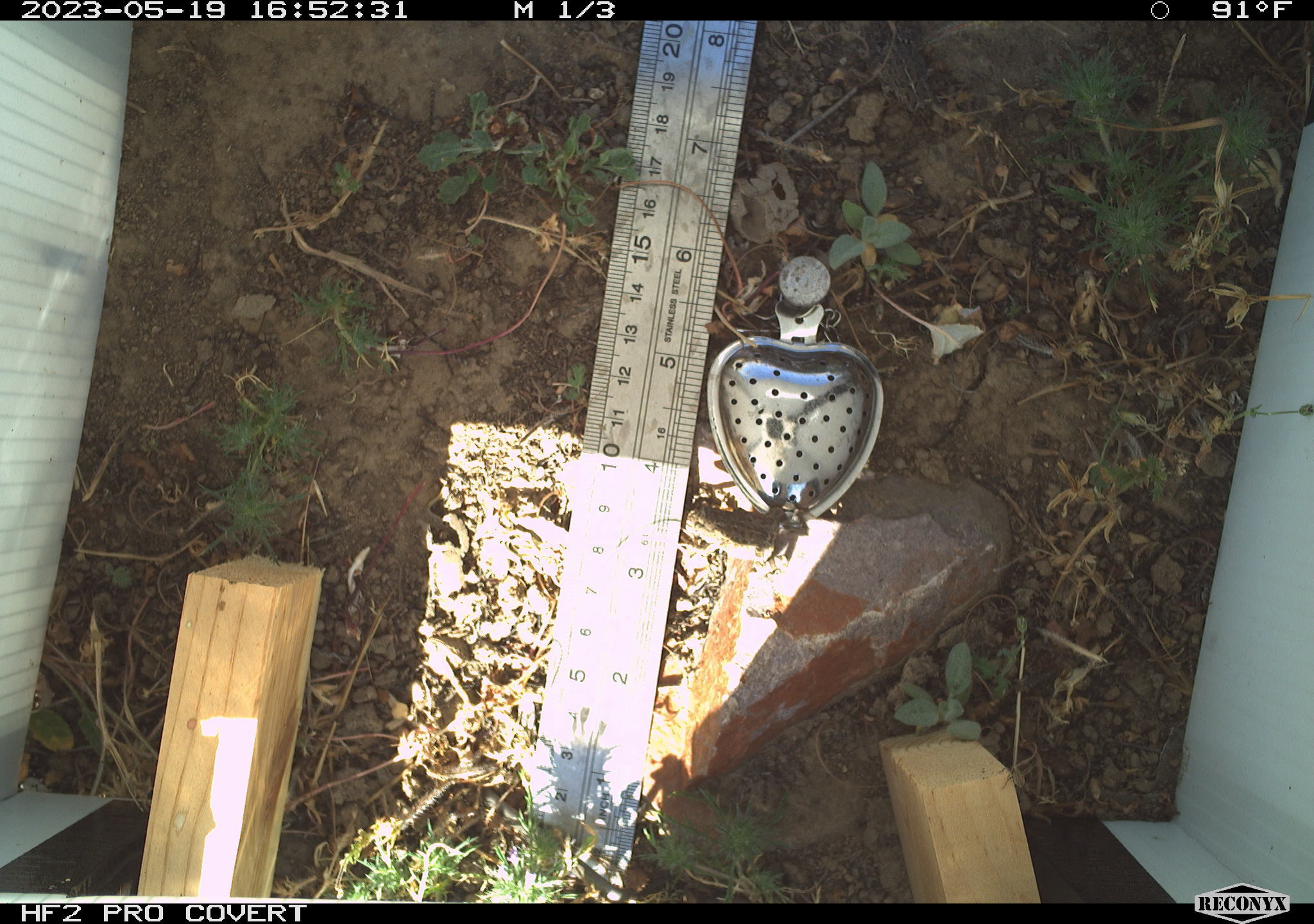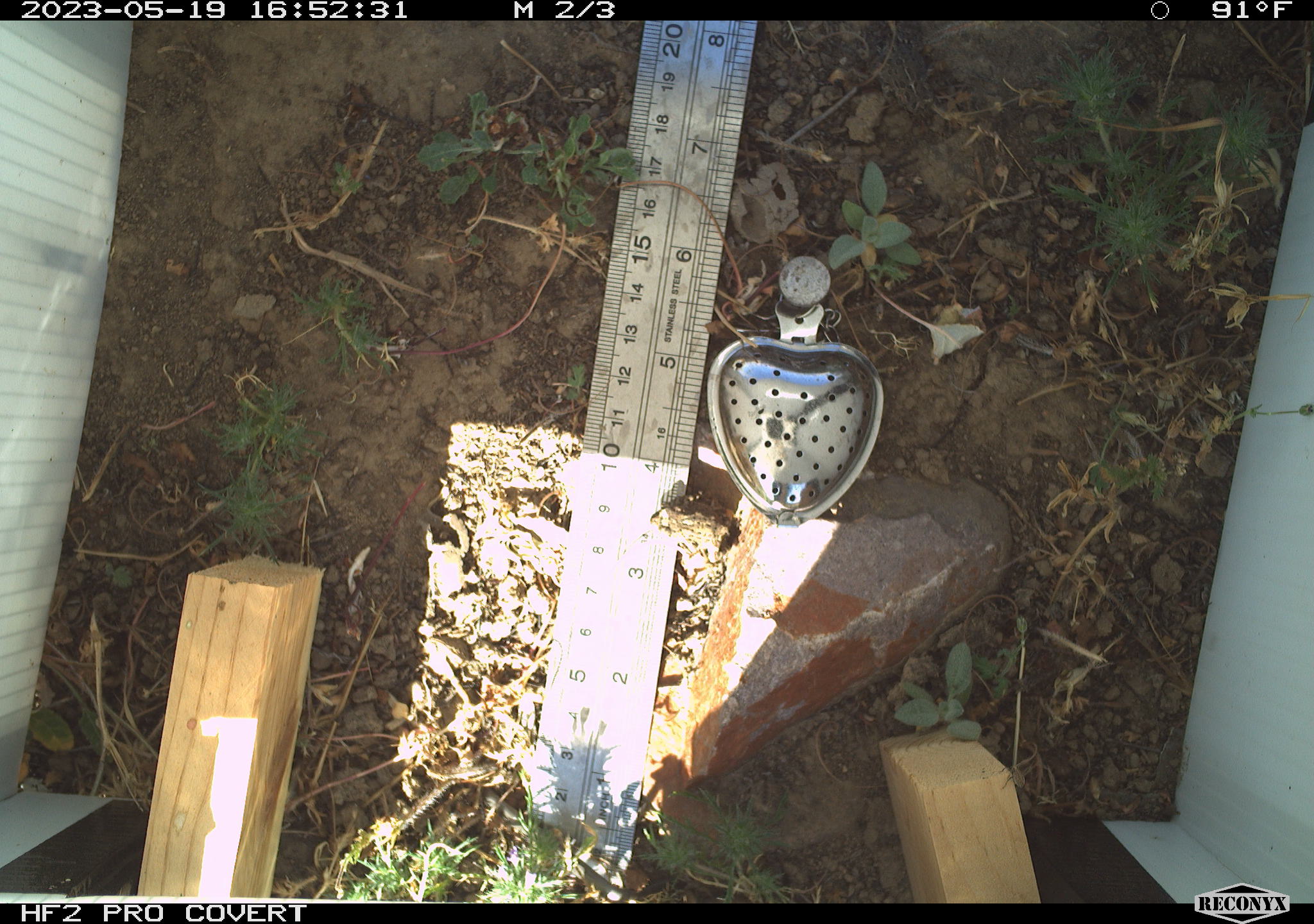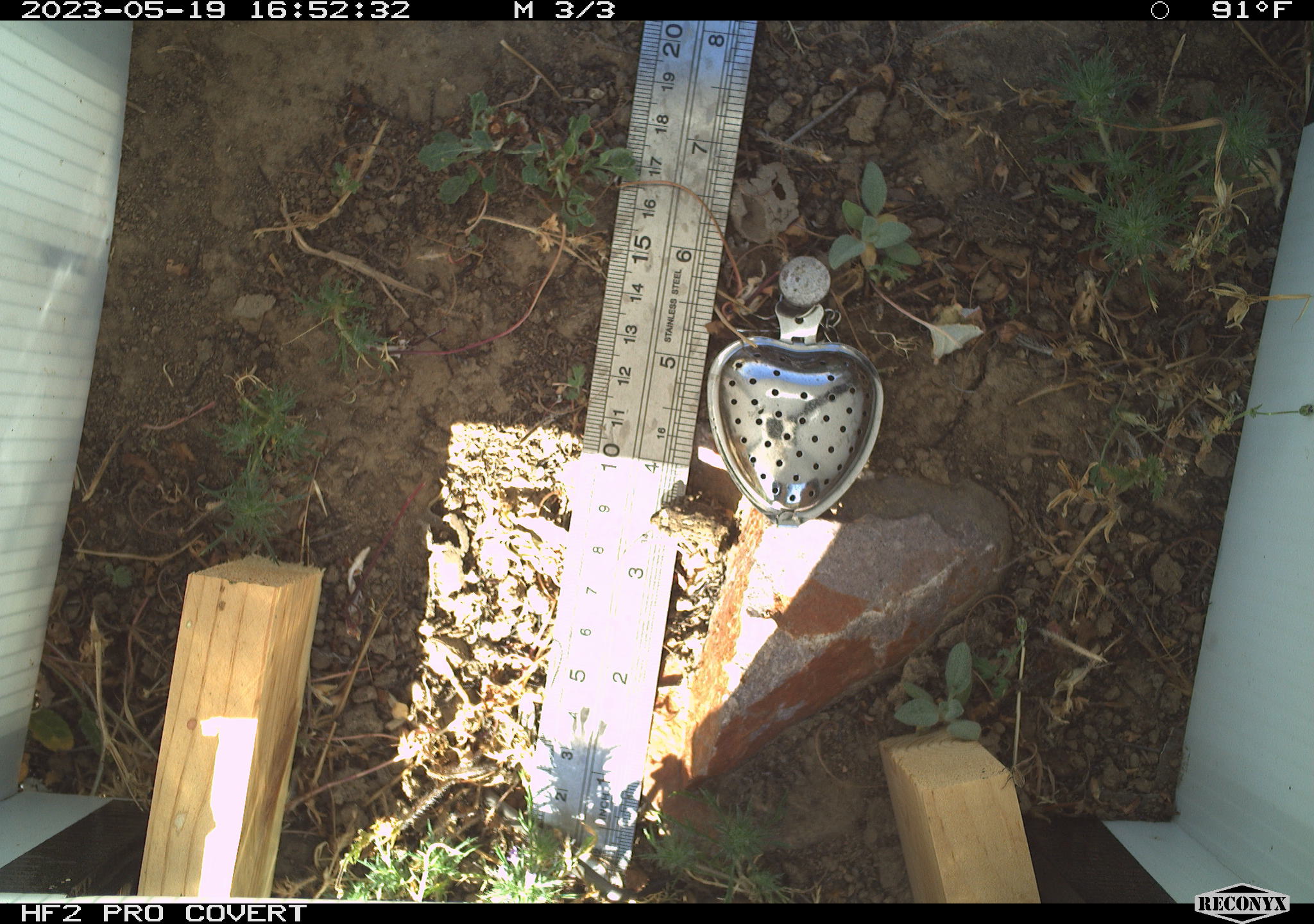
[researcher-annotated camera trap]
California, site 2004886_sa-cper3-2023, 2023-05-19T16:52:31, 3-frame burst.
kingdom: Animalia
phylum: Chordata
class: Amphibia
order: Anura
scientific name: Anura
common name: frogs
Frogs (Anura).